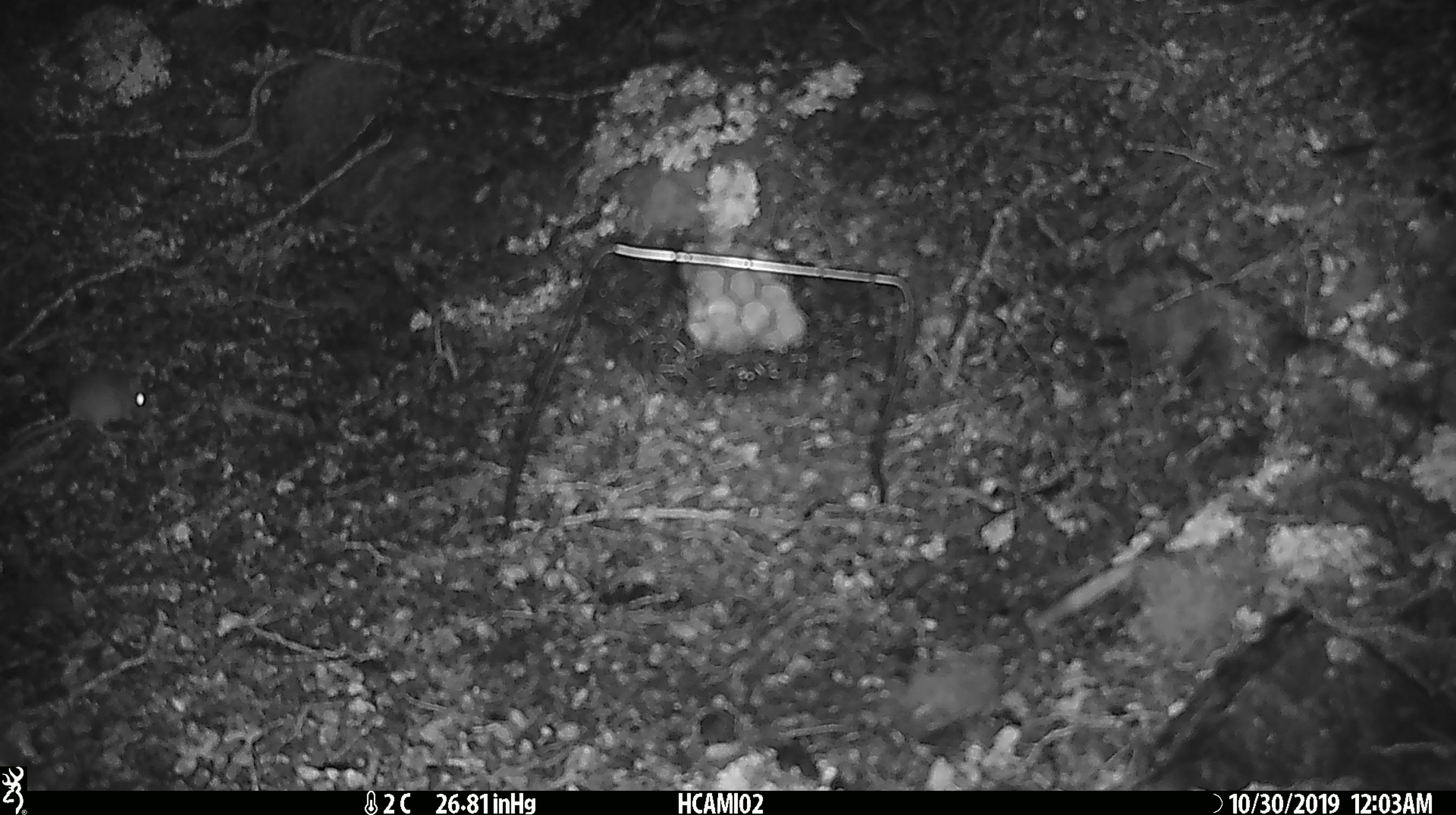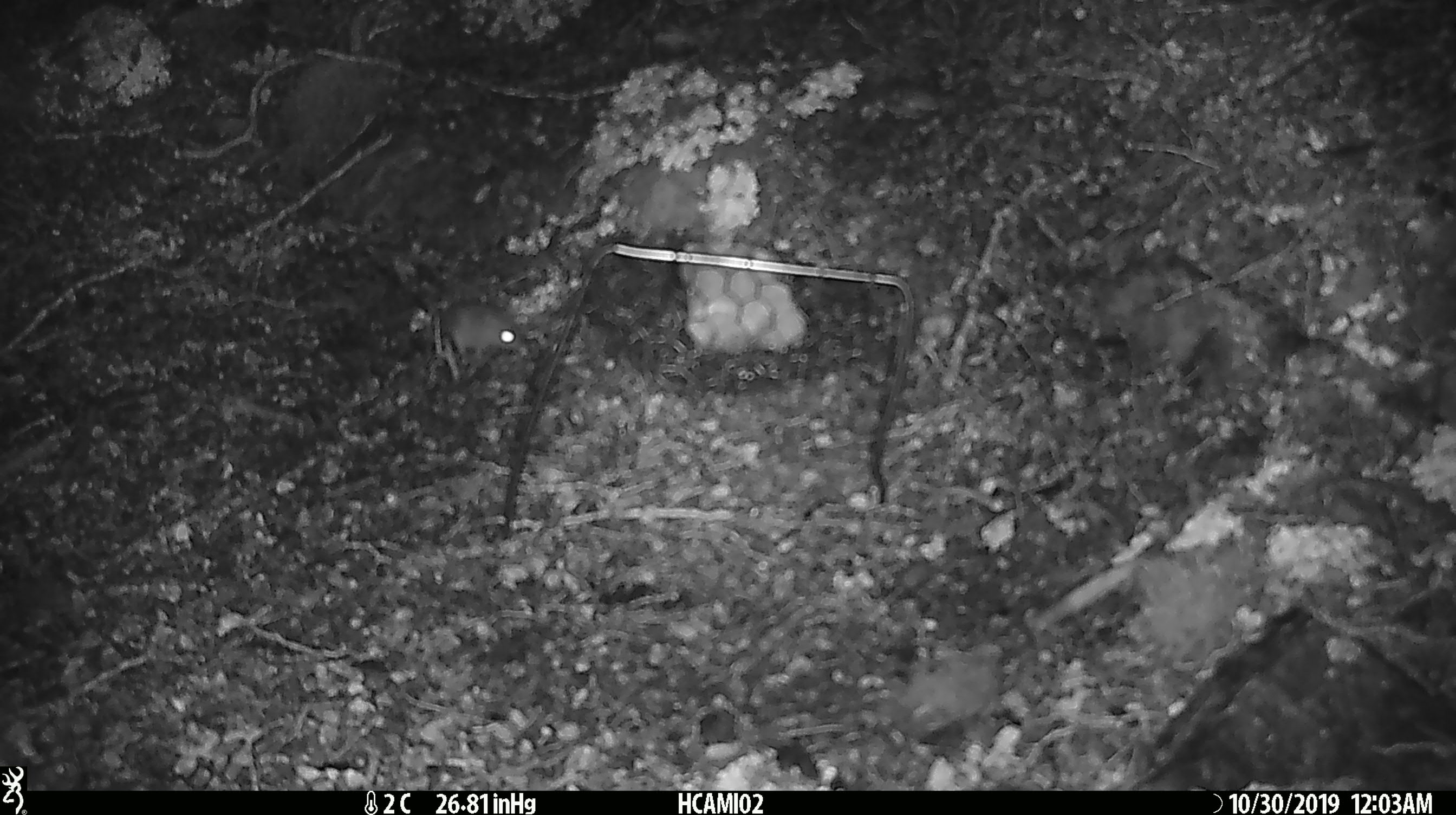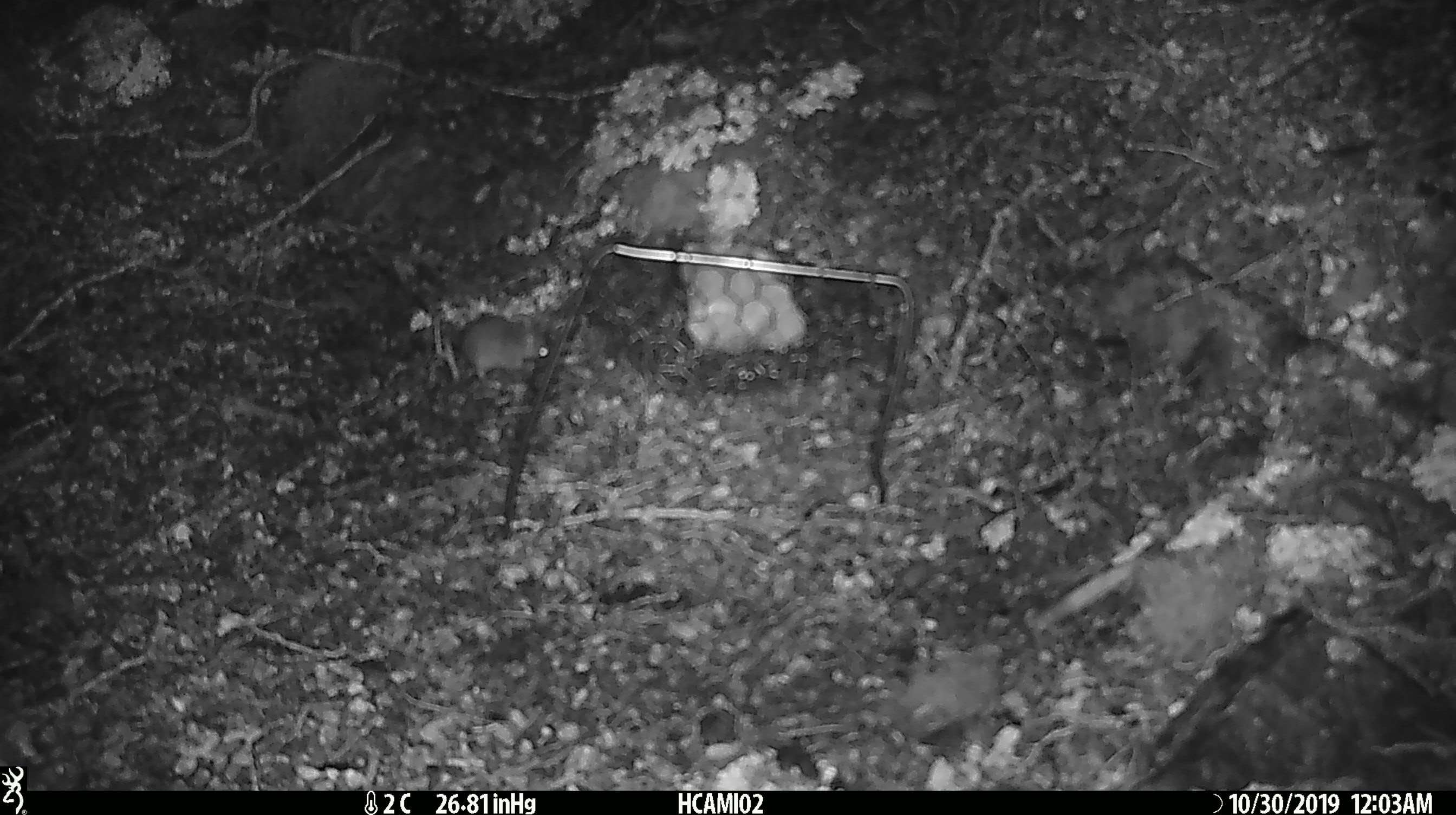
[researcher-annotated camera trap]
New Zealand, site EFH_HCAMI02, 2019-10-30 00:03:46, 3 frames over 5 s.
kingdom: Animalia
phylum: Chordata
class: Mammalia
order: Rodentia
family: Muridae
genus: Mus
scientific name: Mus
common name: mouse